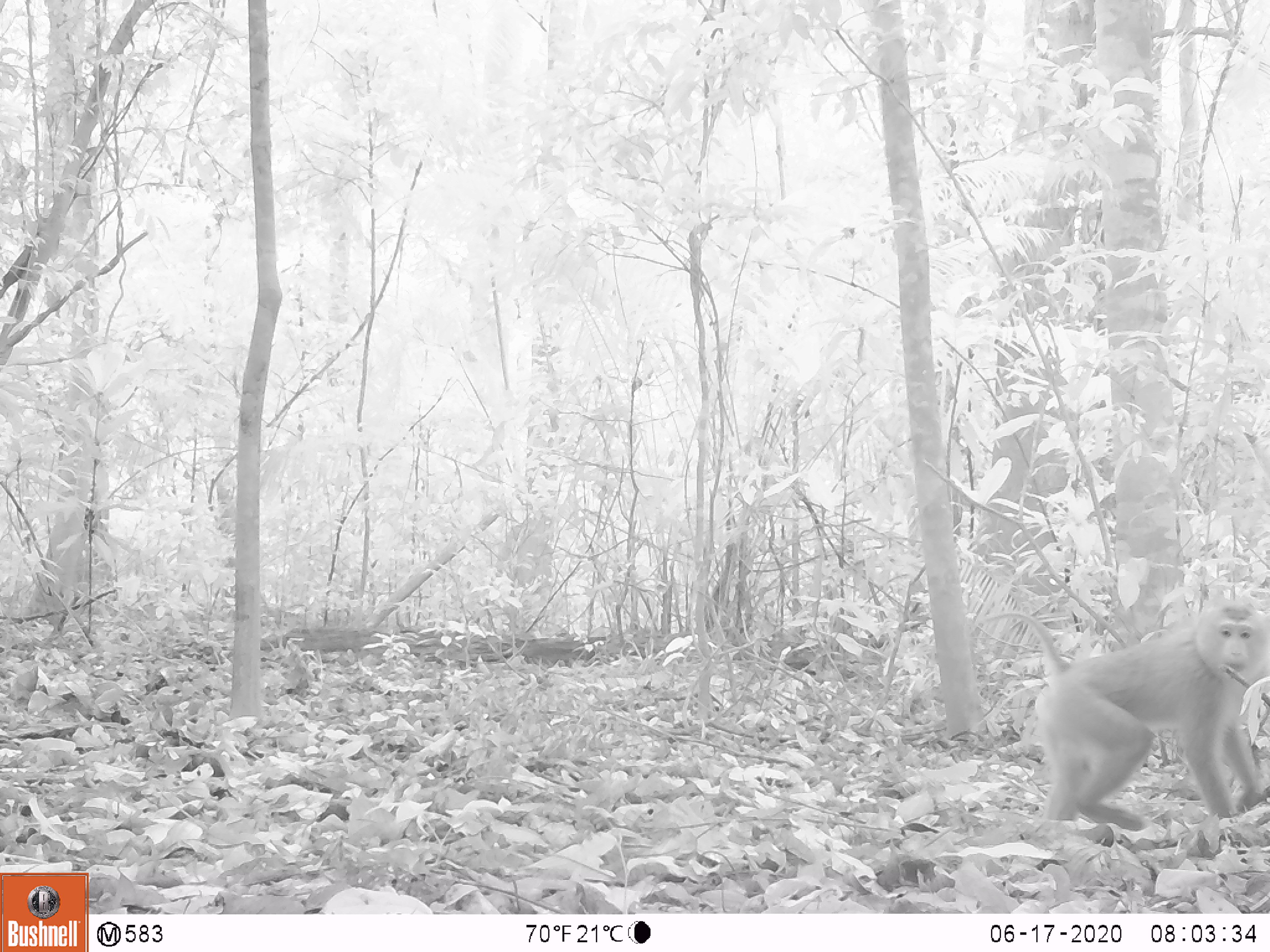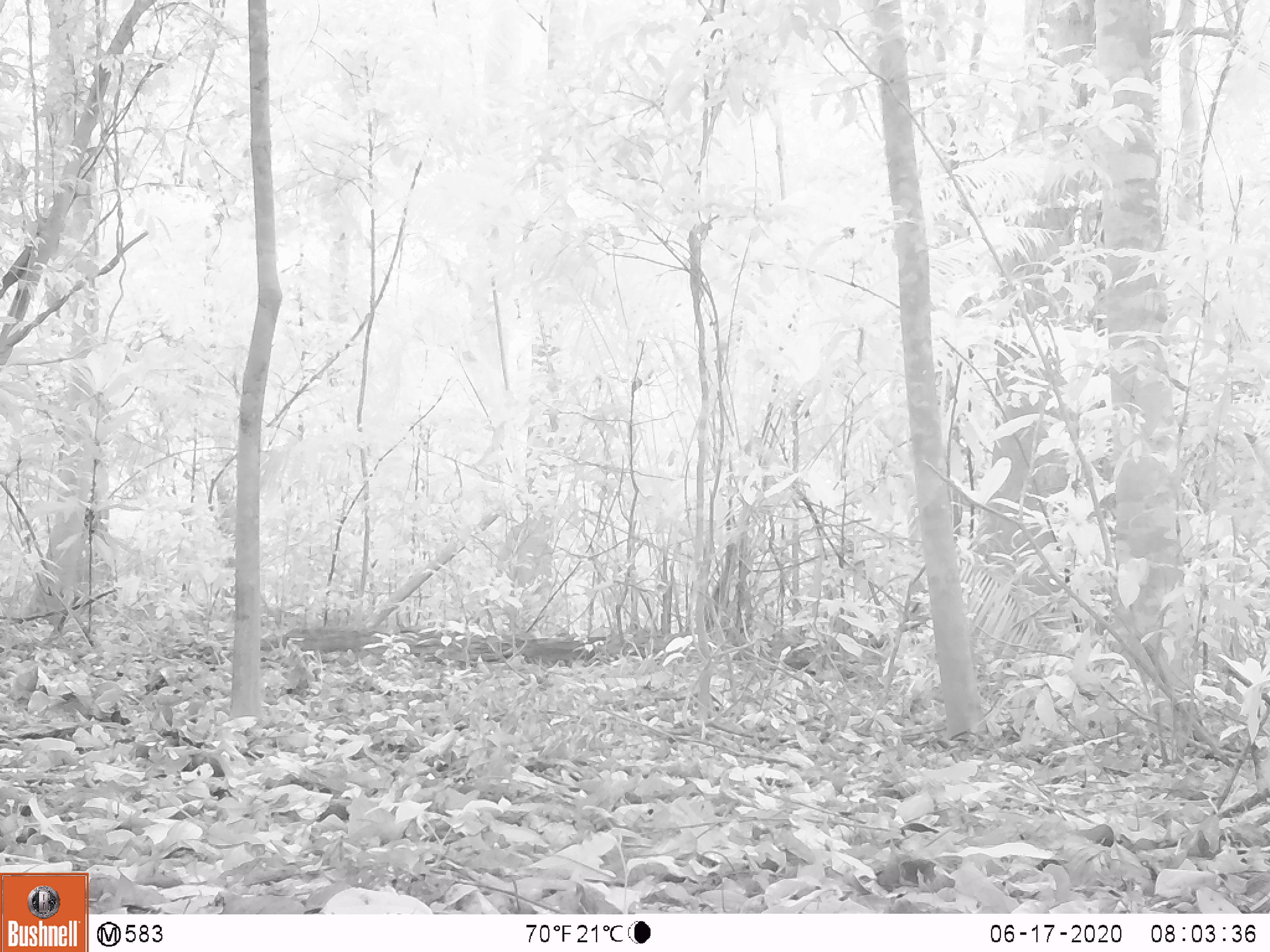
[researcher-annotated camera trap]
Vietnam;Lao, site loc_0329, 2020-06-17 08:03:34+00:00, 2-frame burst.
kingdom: Animalia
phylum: Chordata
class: Mammalia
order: Primates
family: Cercopithecidae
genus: Macaca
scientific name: Macaca nemestrina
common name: pig-tailed macaque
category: pig tailed macaque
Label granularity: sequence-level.